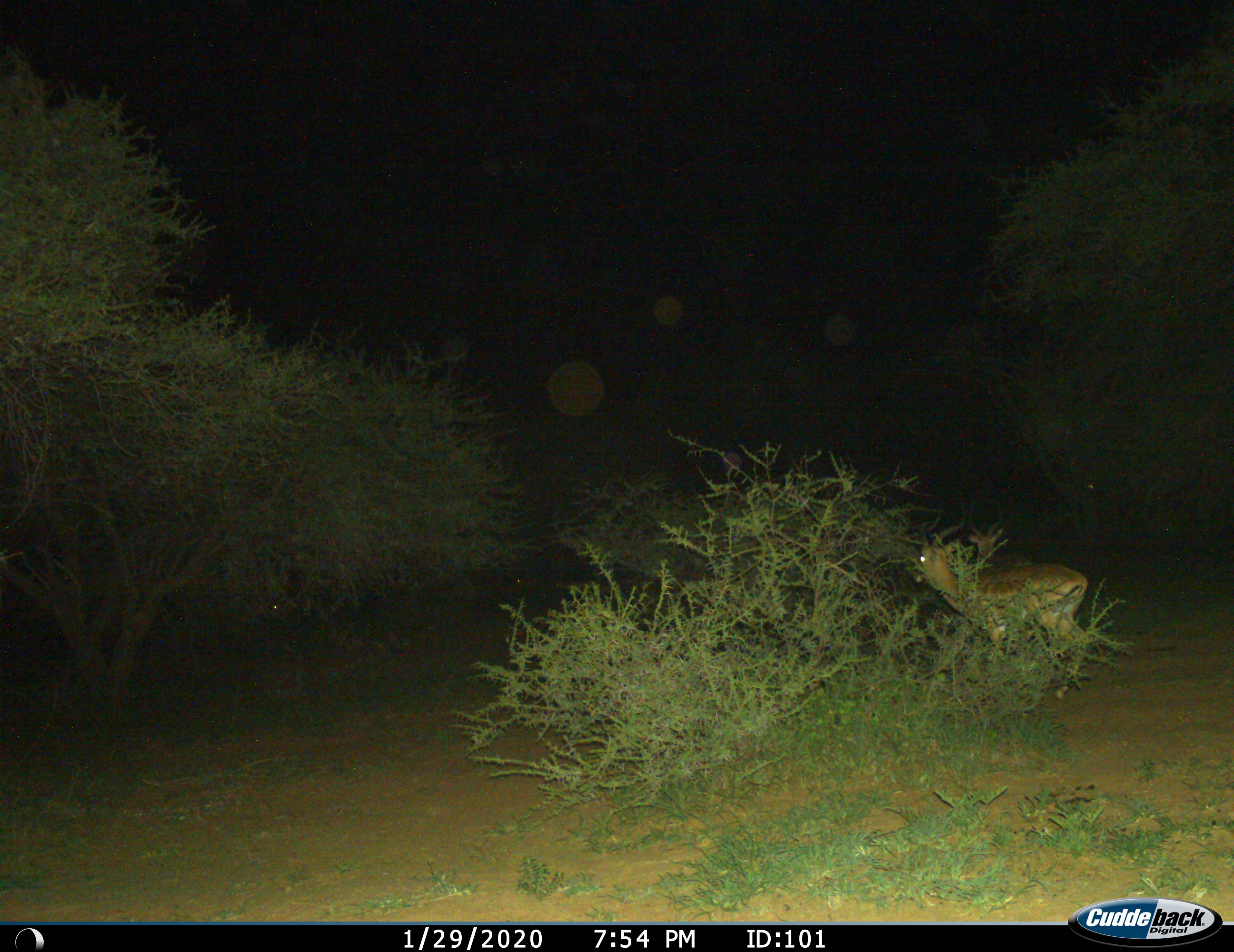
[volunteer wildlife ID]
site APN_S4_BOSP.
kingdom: Animalia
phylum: Chordata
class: Mammalia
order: Artiodactyla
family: Bovidae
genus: Aepyceros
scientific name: Aepyceros melampus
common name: impala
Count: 2.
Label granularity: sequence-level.